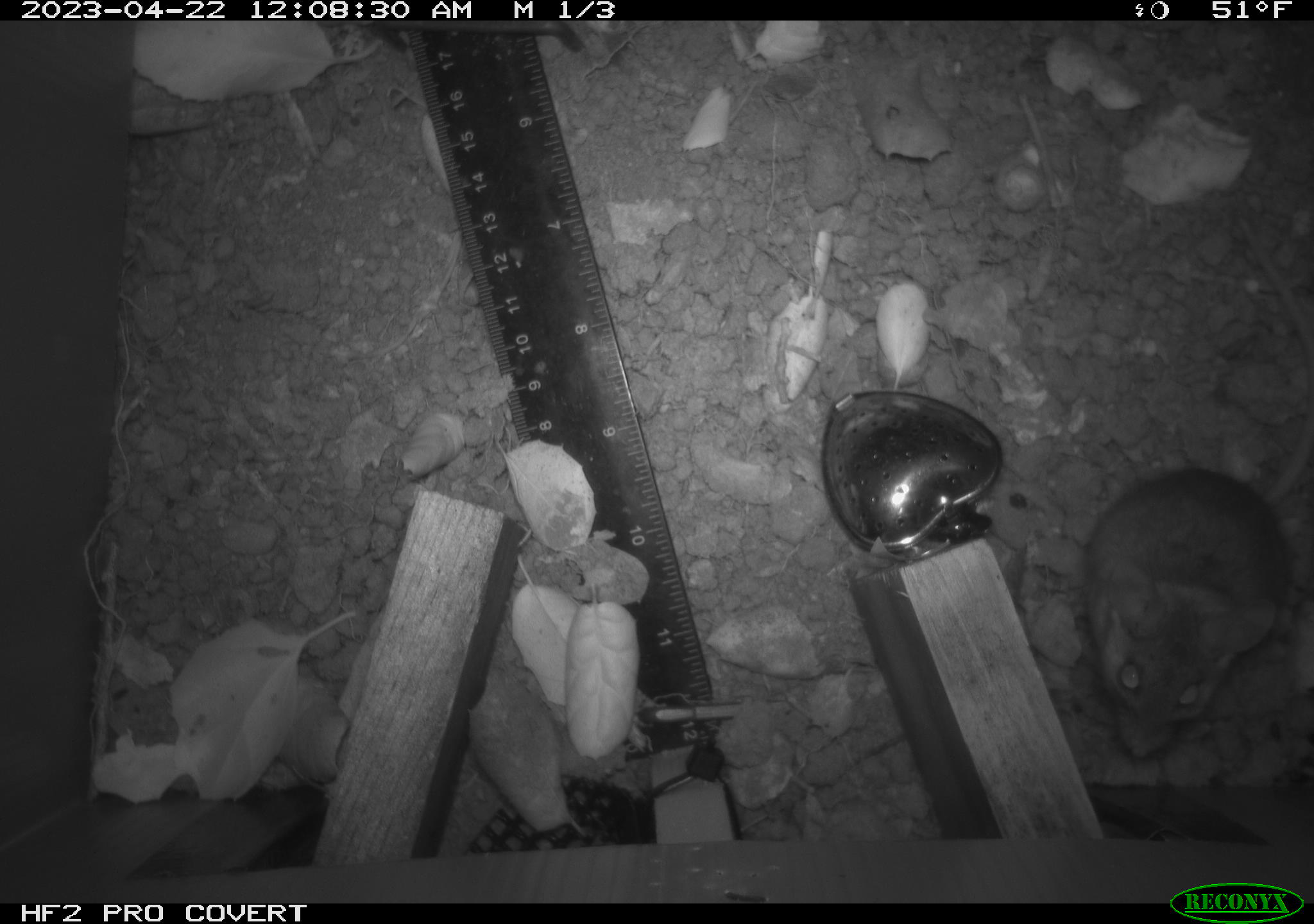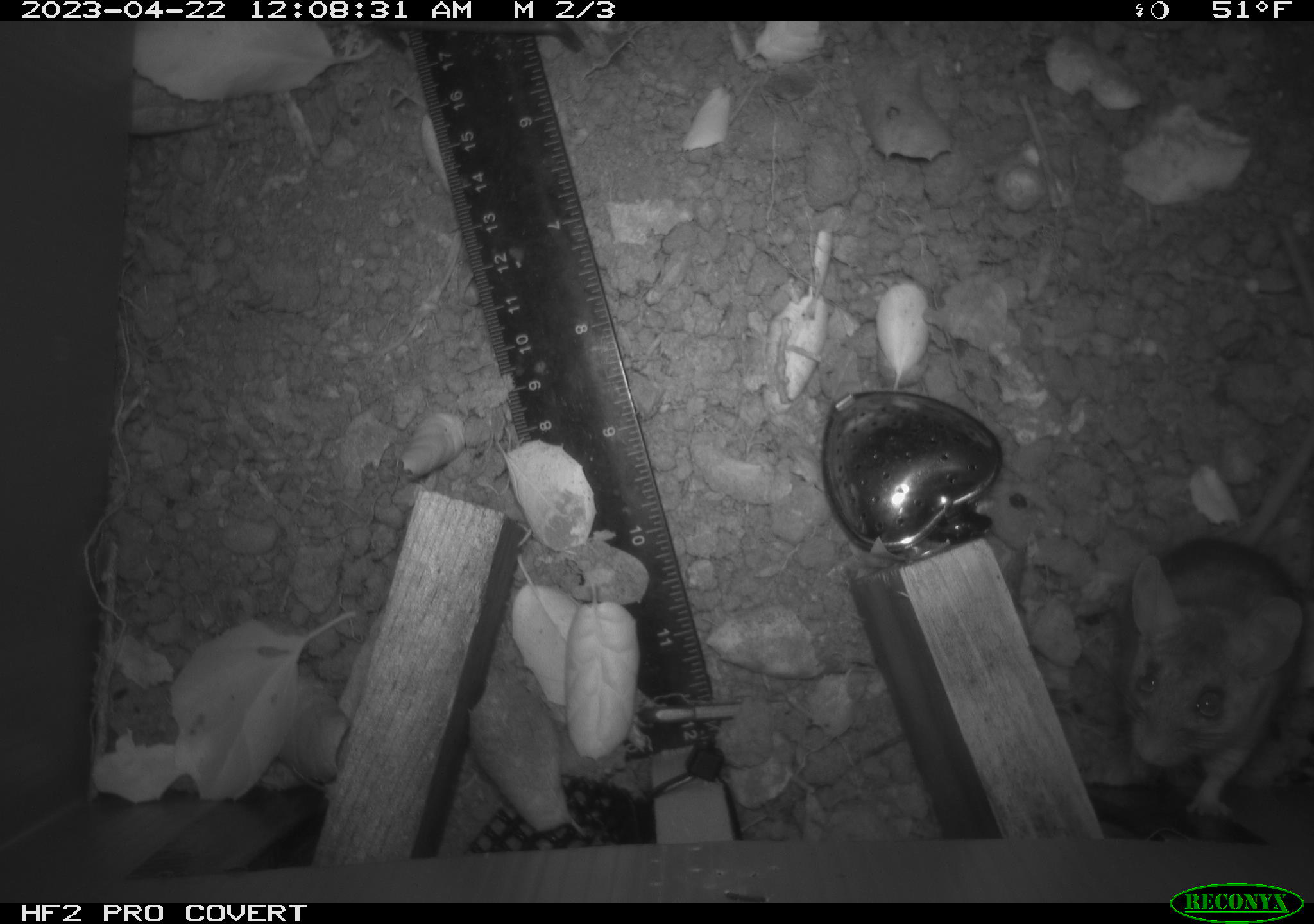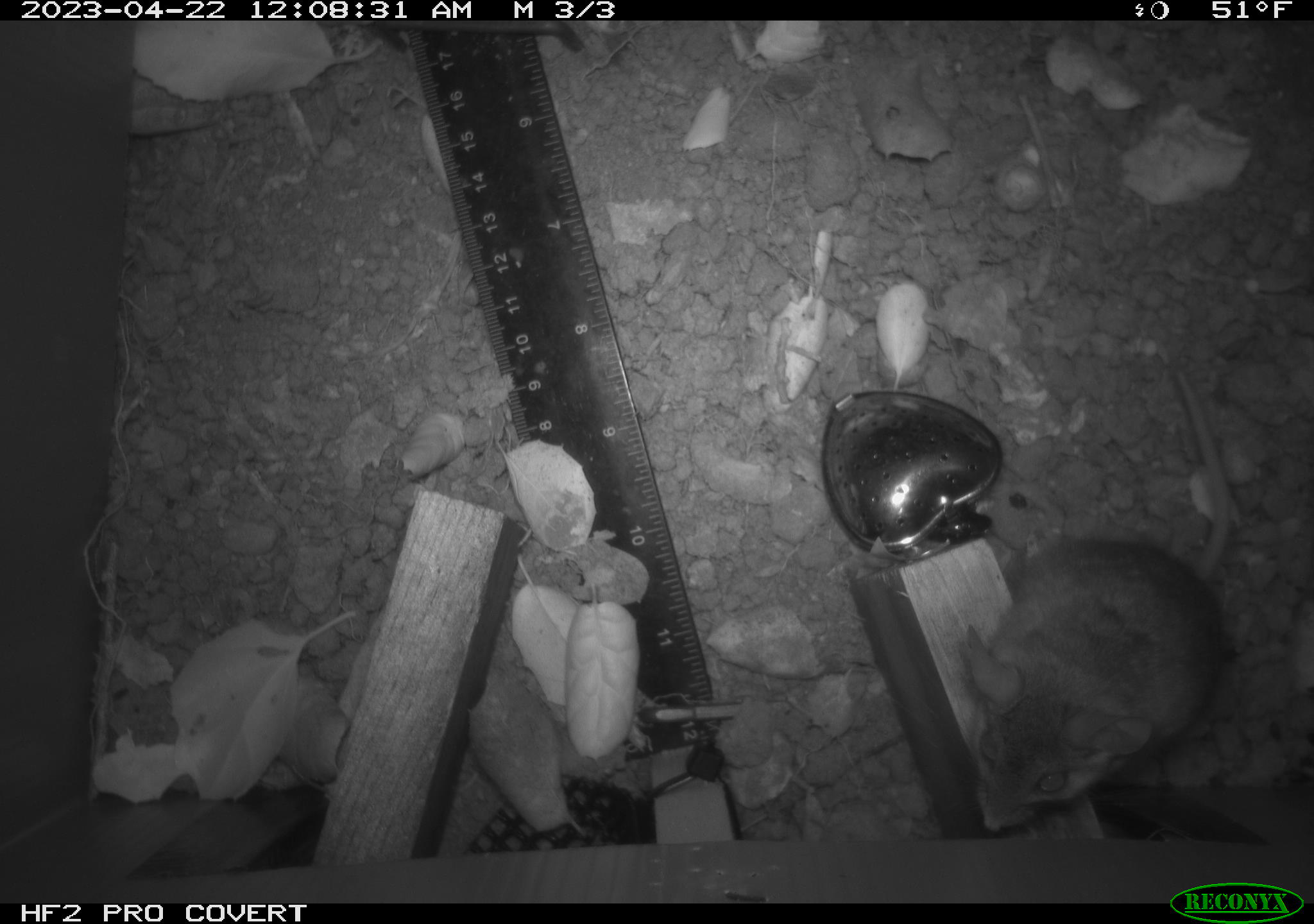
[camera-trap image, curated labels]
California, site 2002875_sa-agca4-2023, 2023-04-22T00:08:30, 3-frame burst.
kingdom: Animalia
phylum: Chordata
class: Mammalia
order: Rodentia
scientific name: Rodentia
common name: mouse species